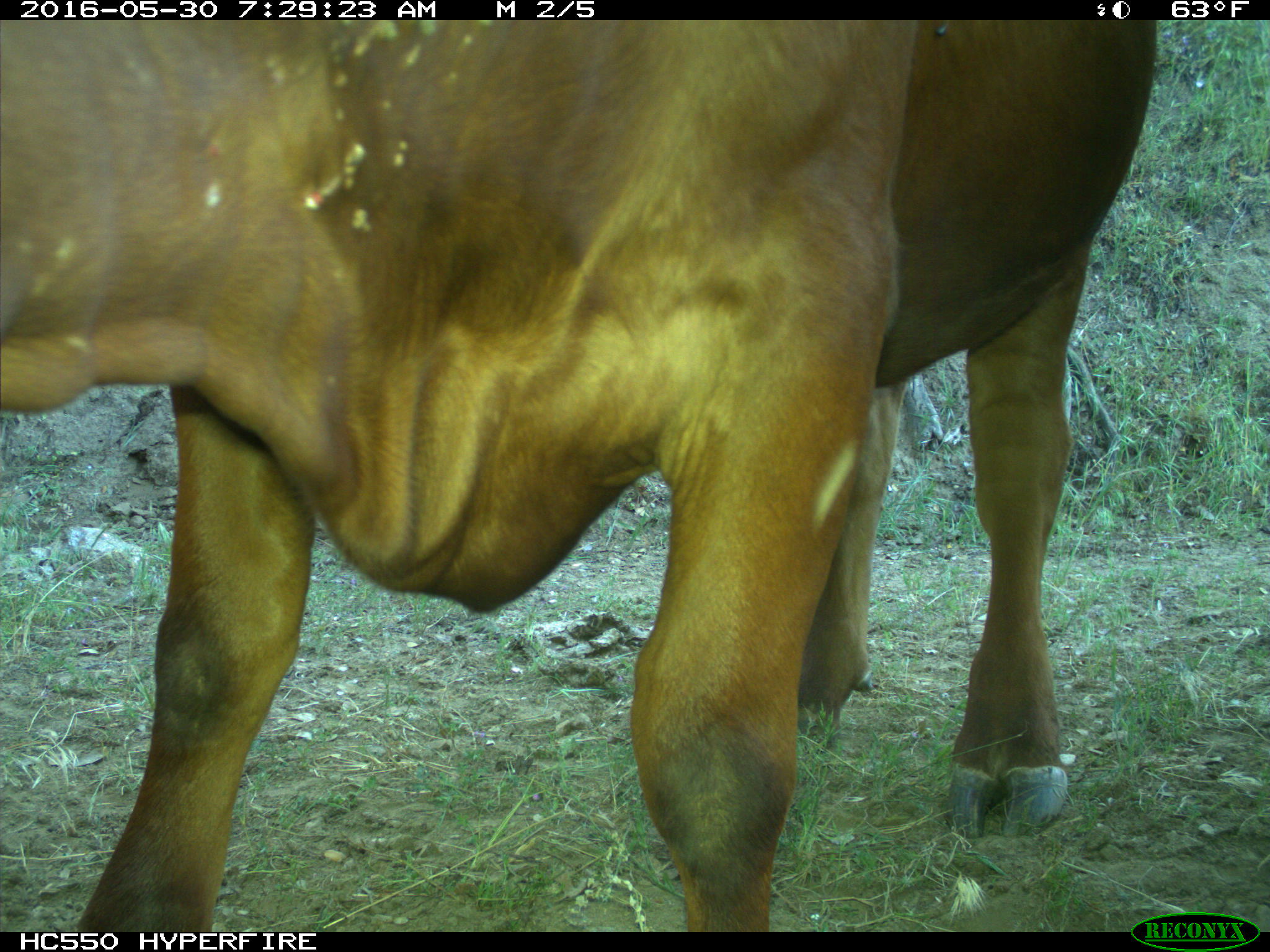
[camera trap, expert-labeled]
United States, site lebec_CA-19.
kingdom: Animalia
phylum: Chordata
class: Mammalia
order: Artiodactyla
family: Bovidae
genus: Bos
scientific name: Bos taurus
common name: domestic cow